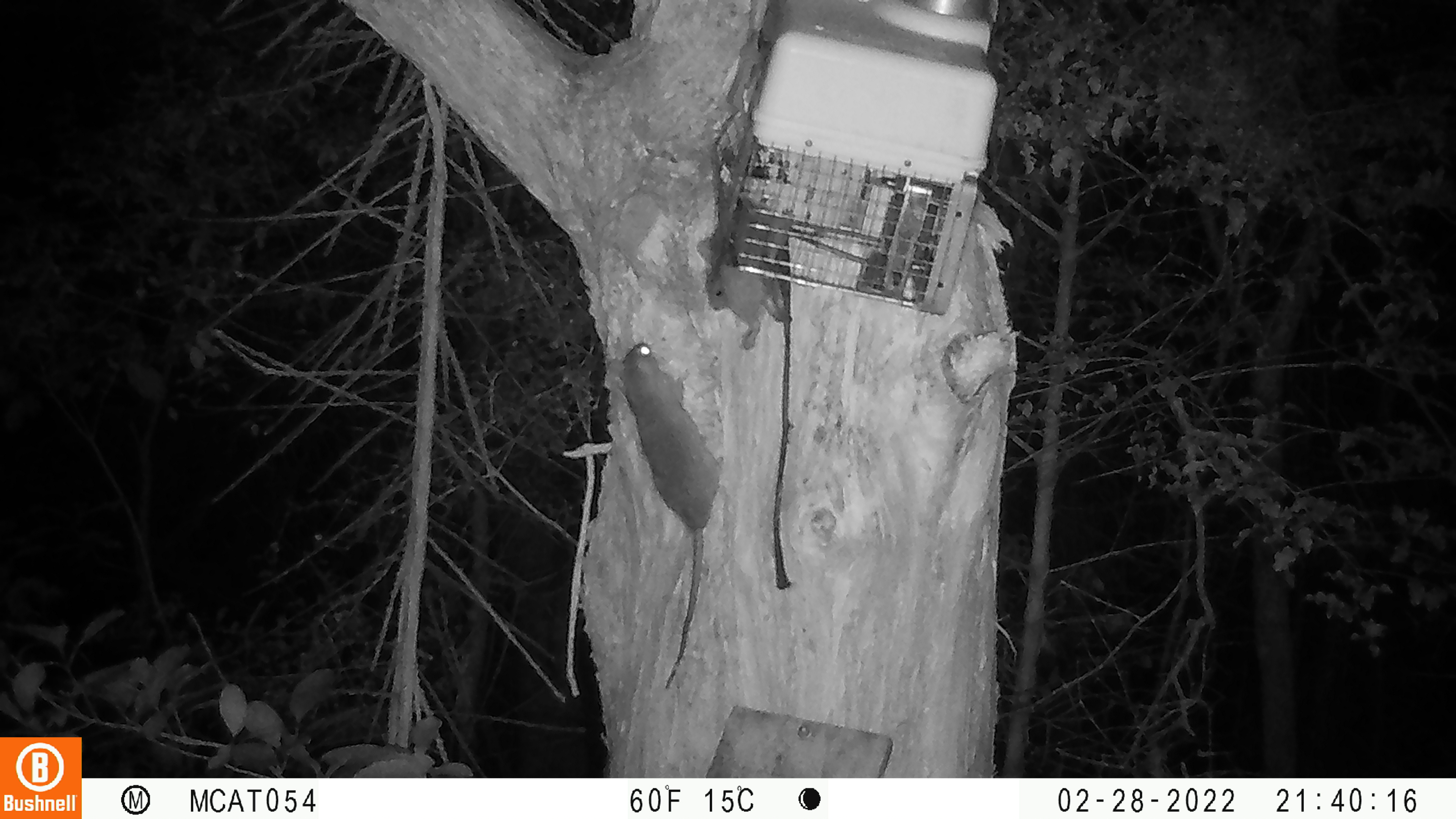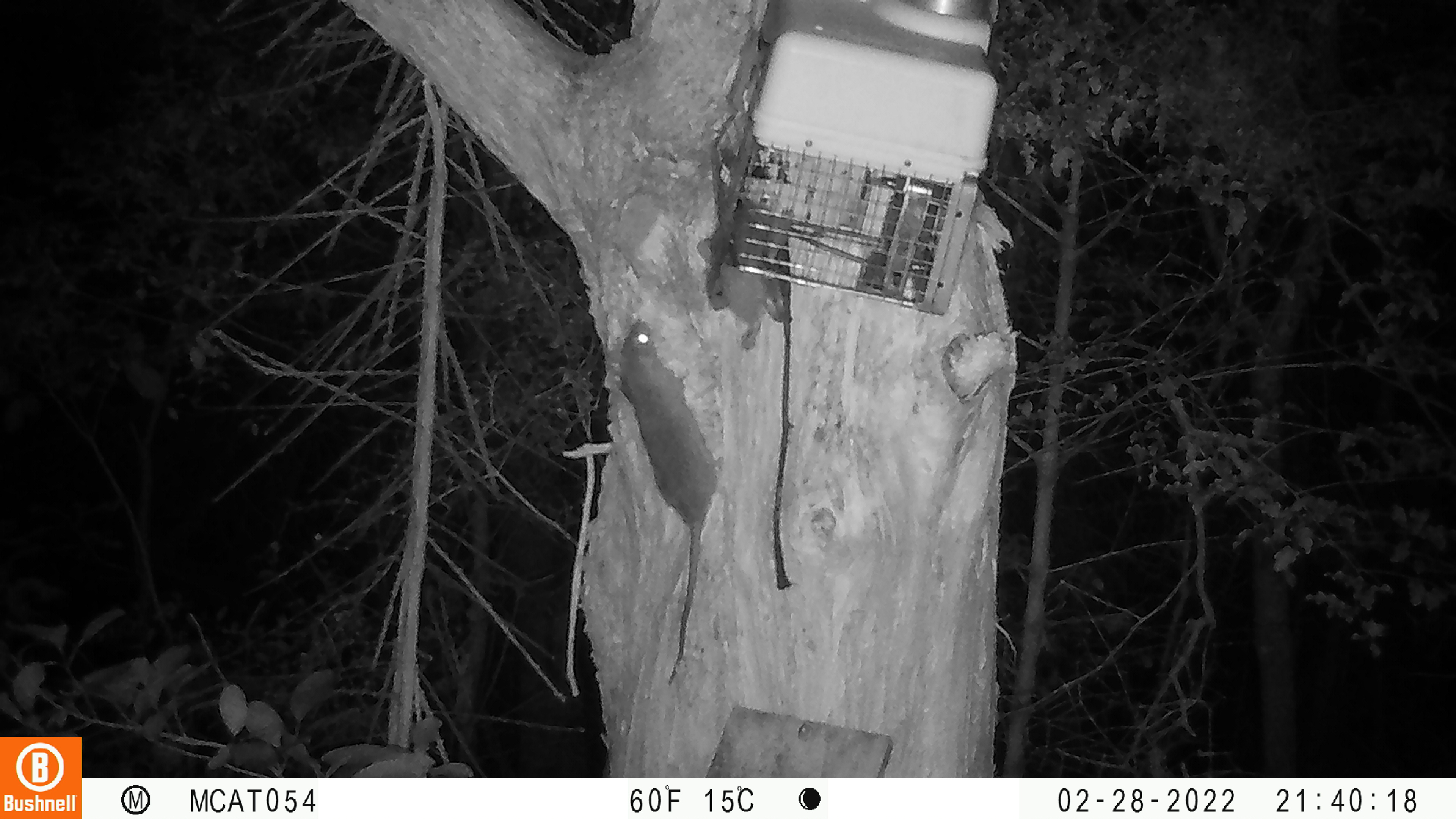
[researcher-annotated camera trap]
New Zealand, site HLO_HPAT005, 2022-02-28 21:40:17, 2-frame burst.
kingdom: Animalia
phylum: Chordata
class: Mammalia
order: Rodentia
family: Muridae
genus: Rattus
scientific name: Rattus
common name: rat